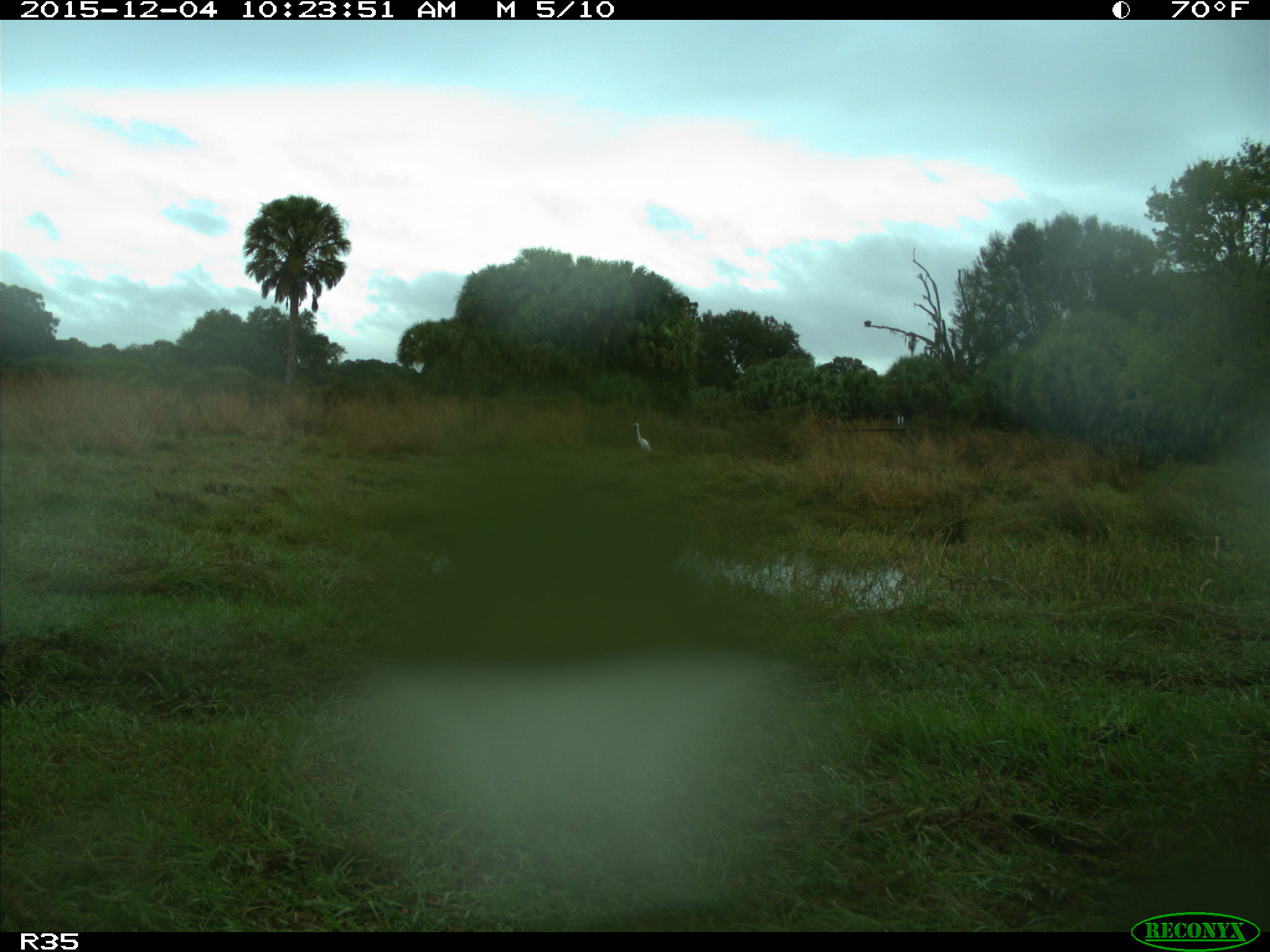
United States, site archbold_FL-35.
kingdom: Animalia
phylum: Chordata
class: Aves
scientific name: Aves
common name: birds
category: unidentified bird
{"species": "unidentified bird (birds) (Aves)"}